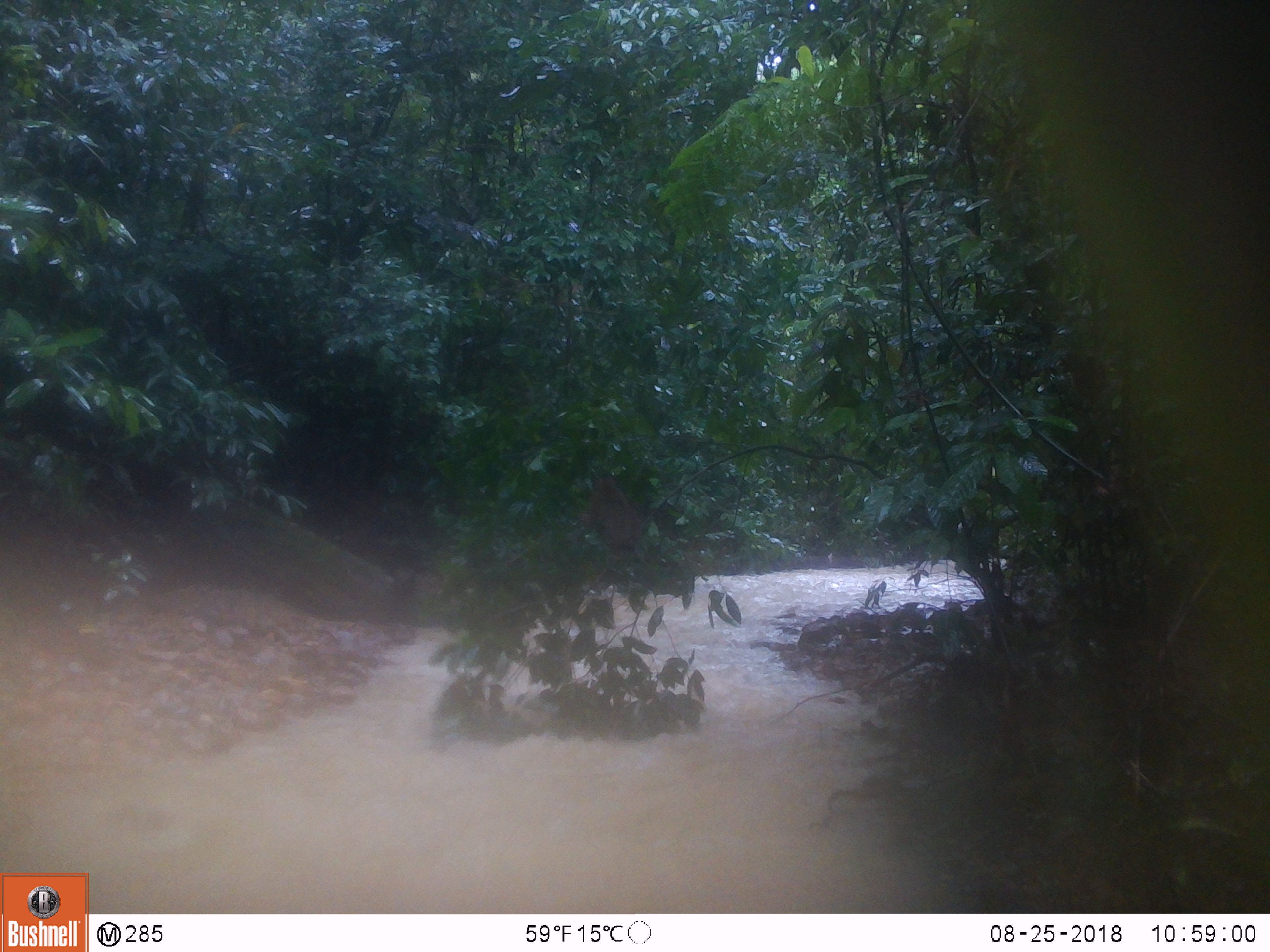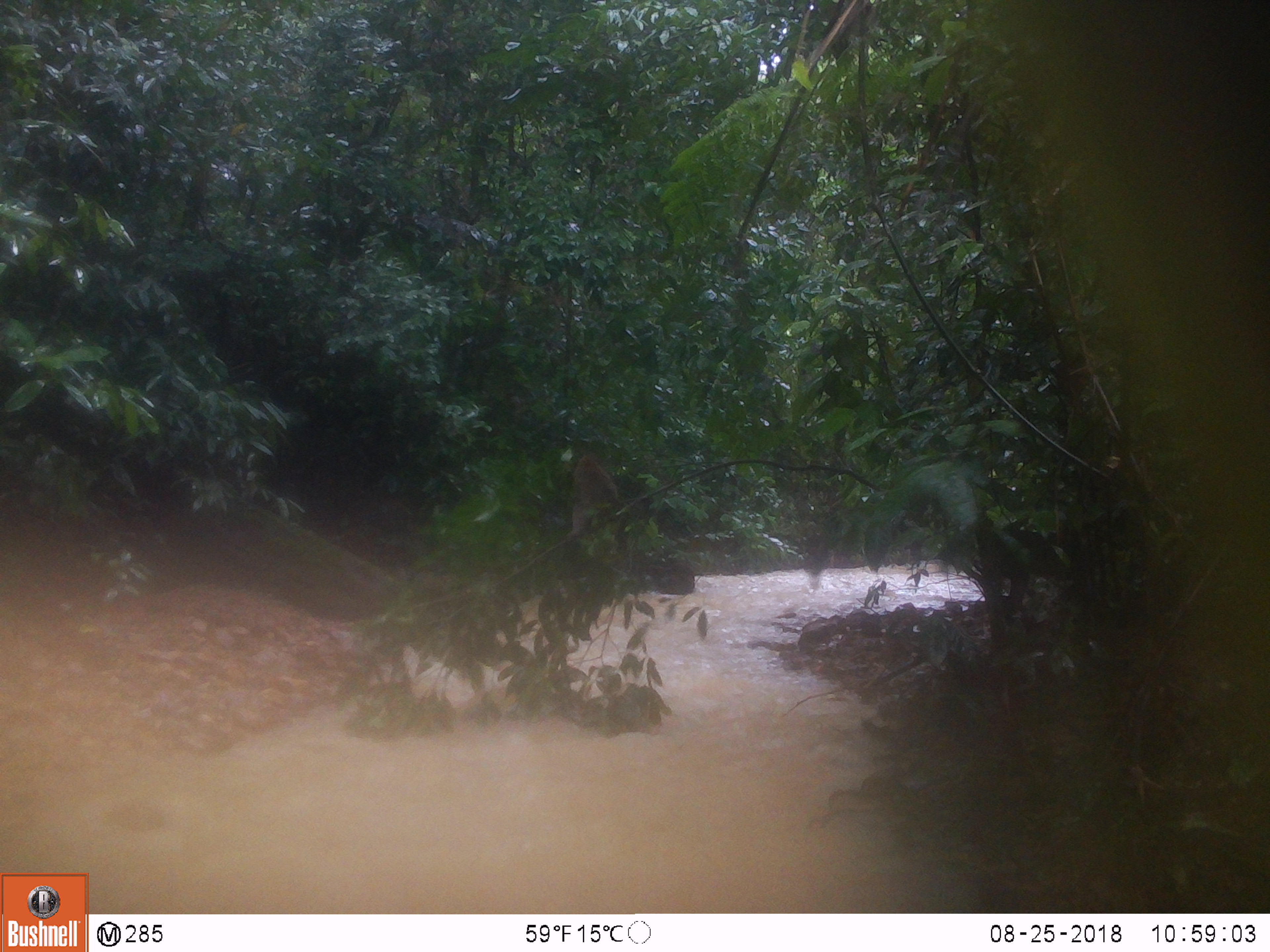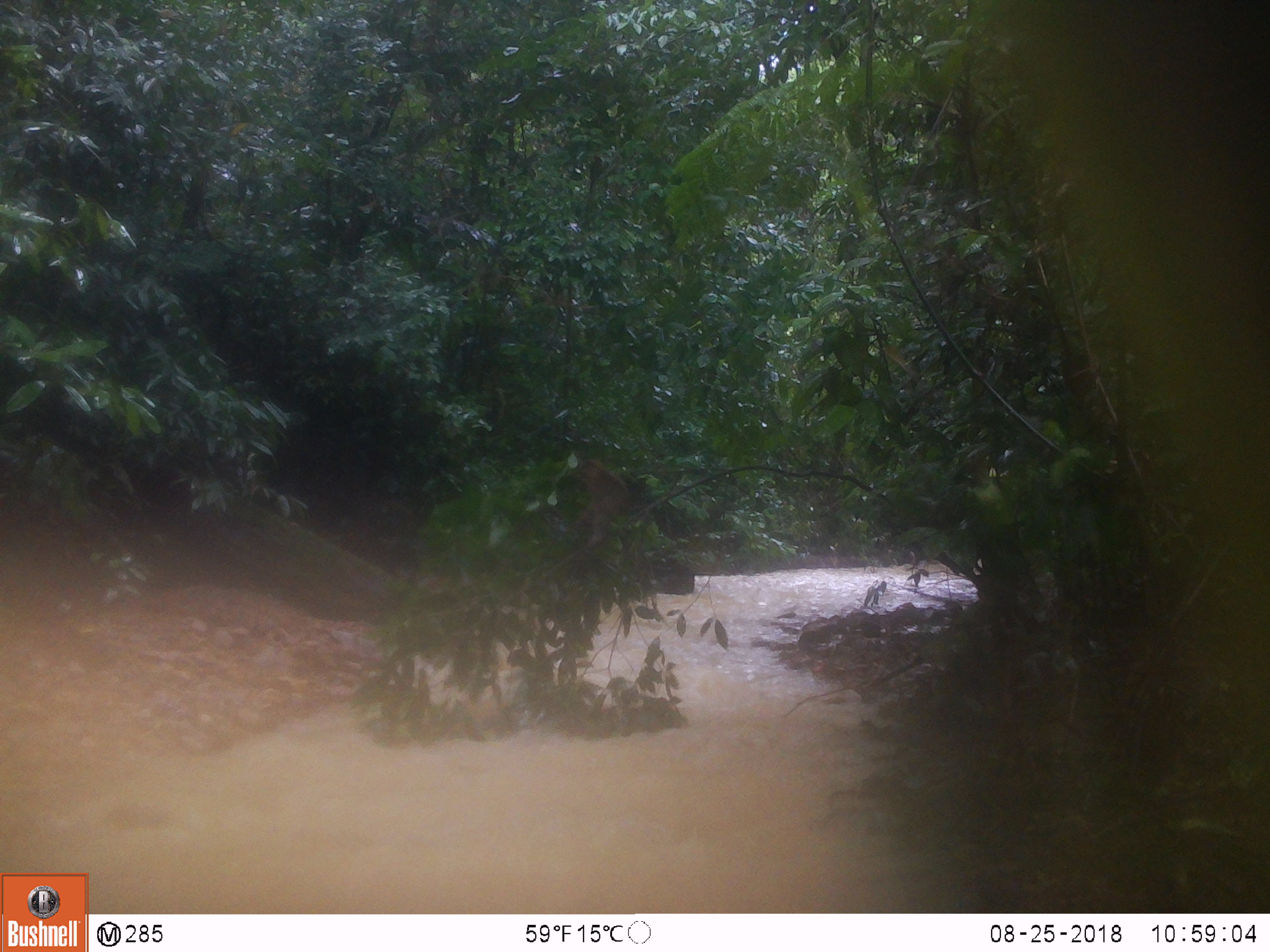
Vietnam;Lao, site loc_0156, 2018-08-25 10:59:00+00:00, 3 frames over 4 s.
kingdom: Animalia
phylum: Chordata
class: Mammalia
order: Primates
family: Cercopithecidae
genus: Macaca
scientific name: Macaca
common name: macaque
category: unidentified macaque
Unidentified macaque (macaque) (Macaca). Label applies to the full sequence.